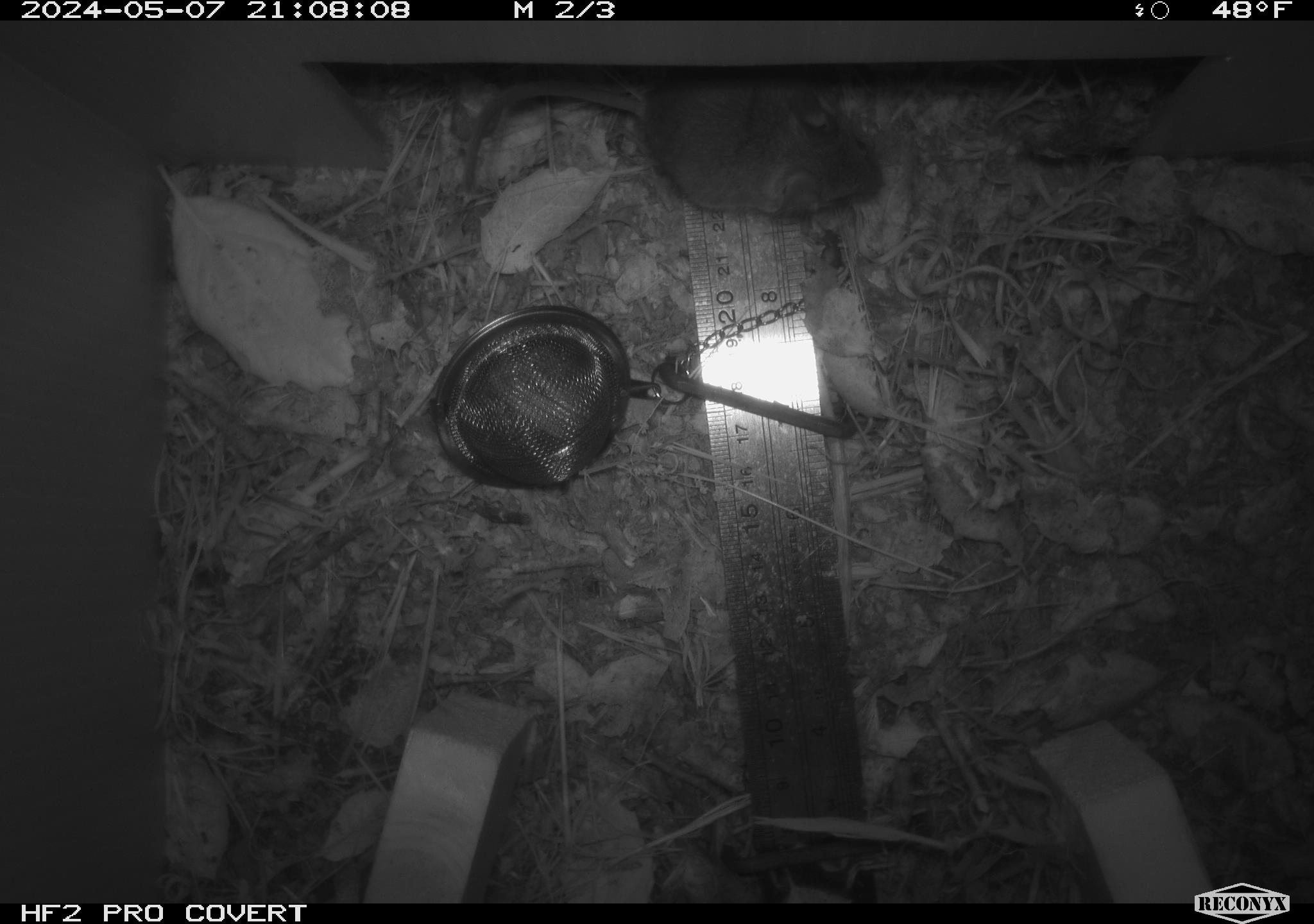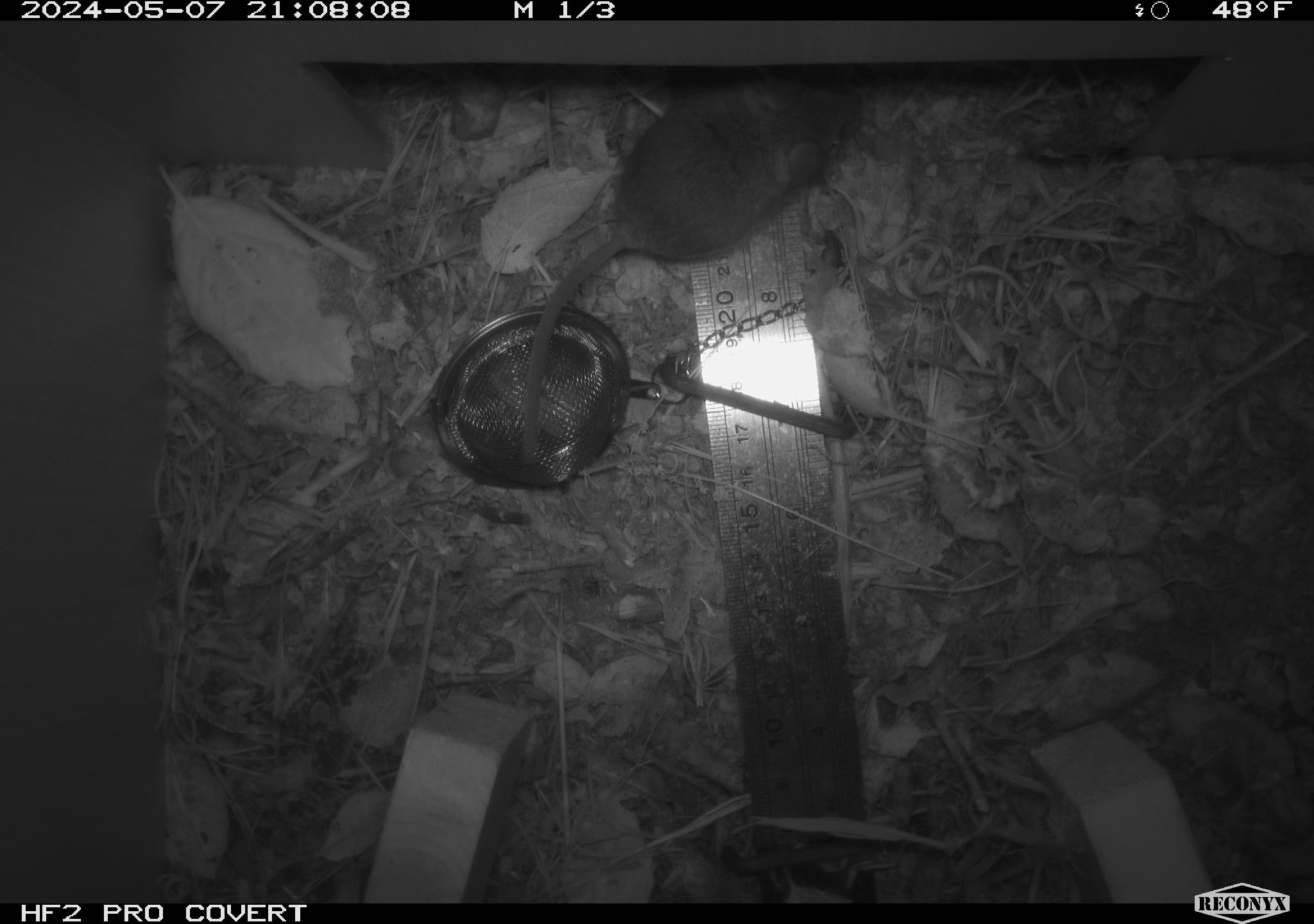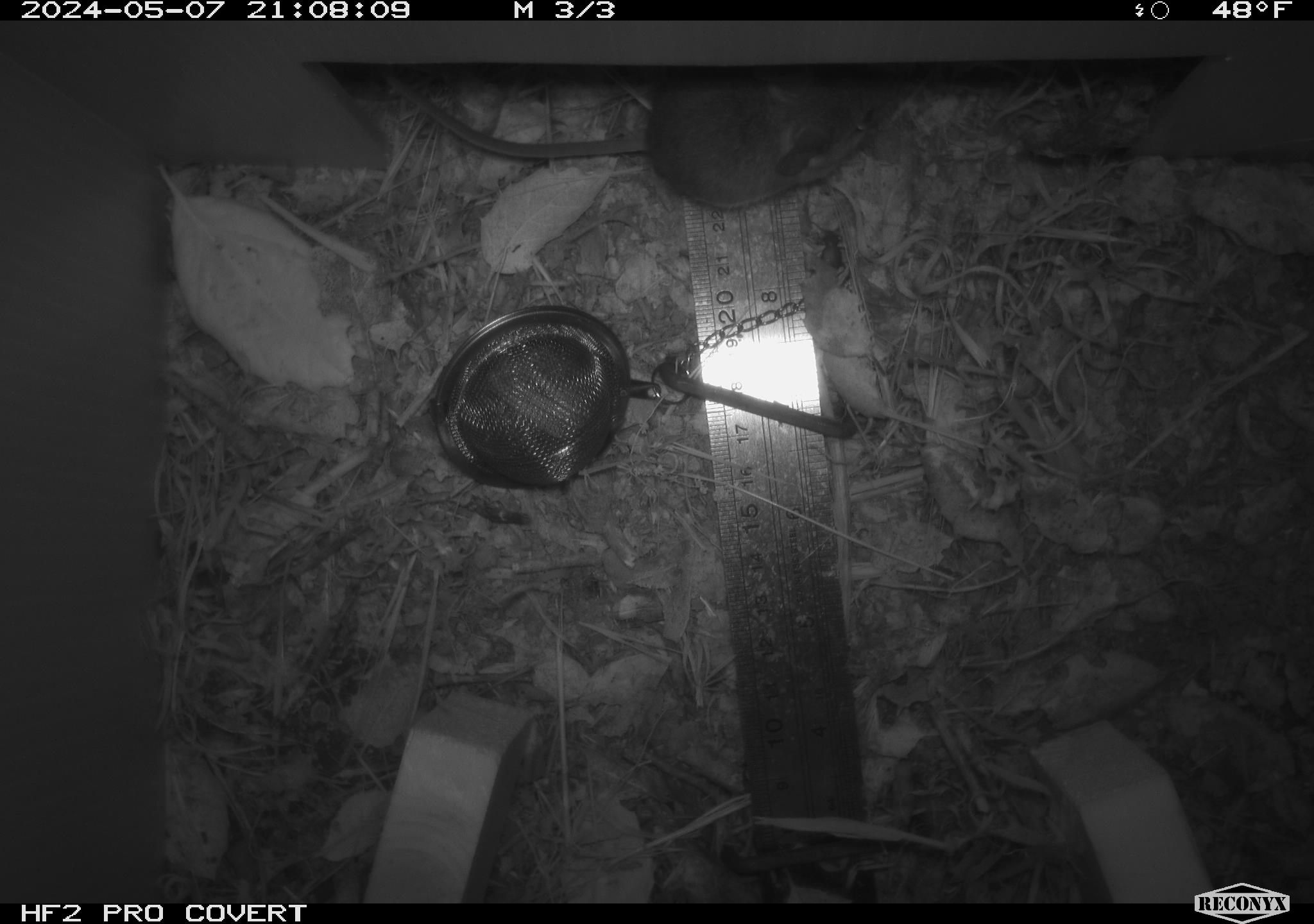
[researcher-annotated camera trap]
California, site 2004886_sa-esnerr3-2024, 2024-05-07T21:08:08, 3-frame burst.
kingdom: Animalia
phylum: Chordata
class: Mammalia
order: Rodentia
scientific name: Rodentia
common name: rodent